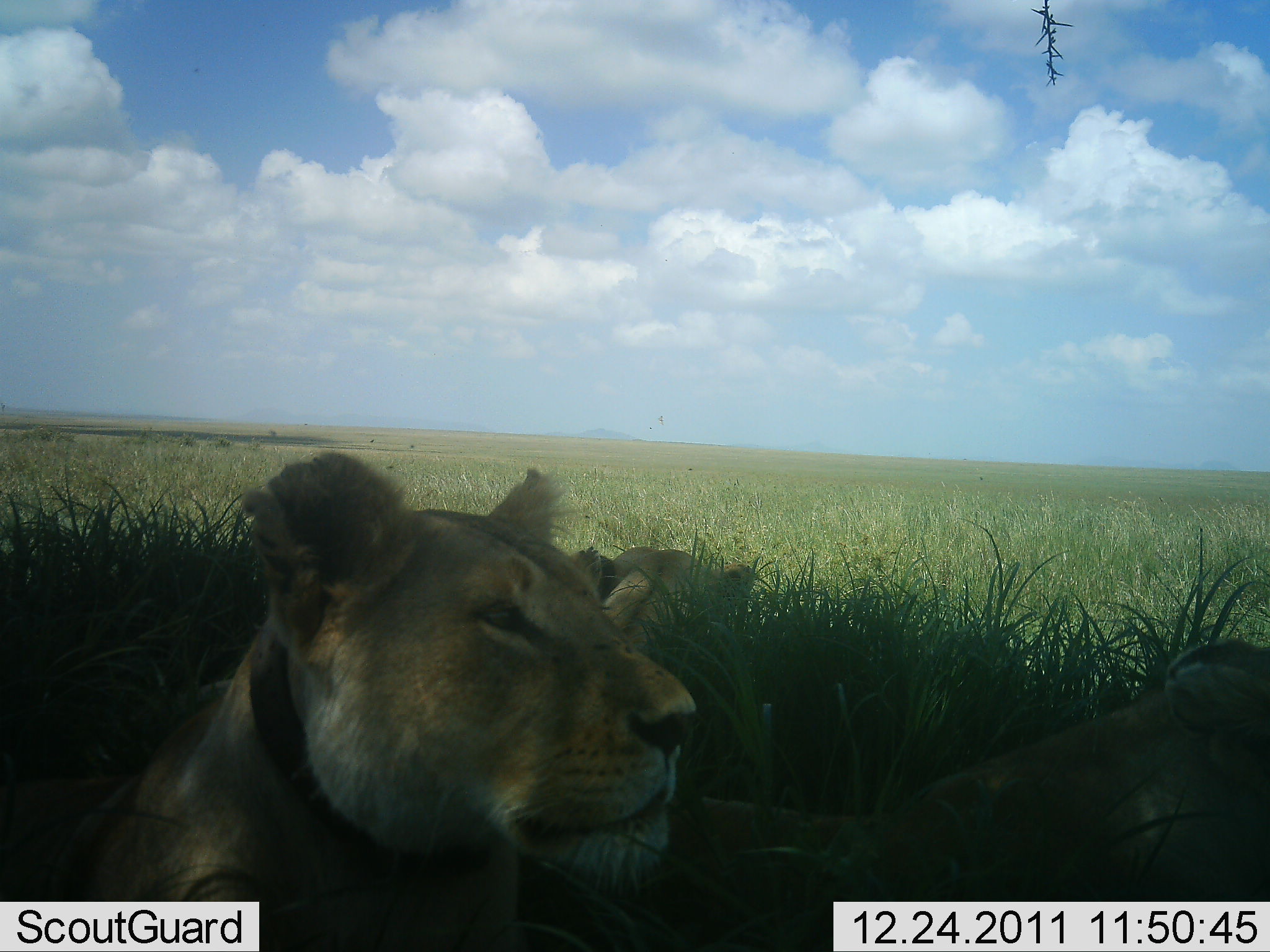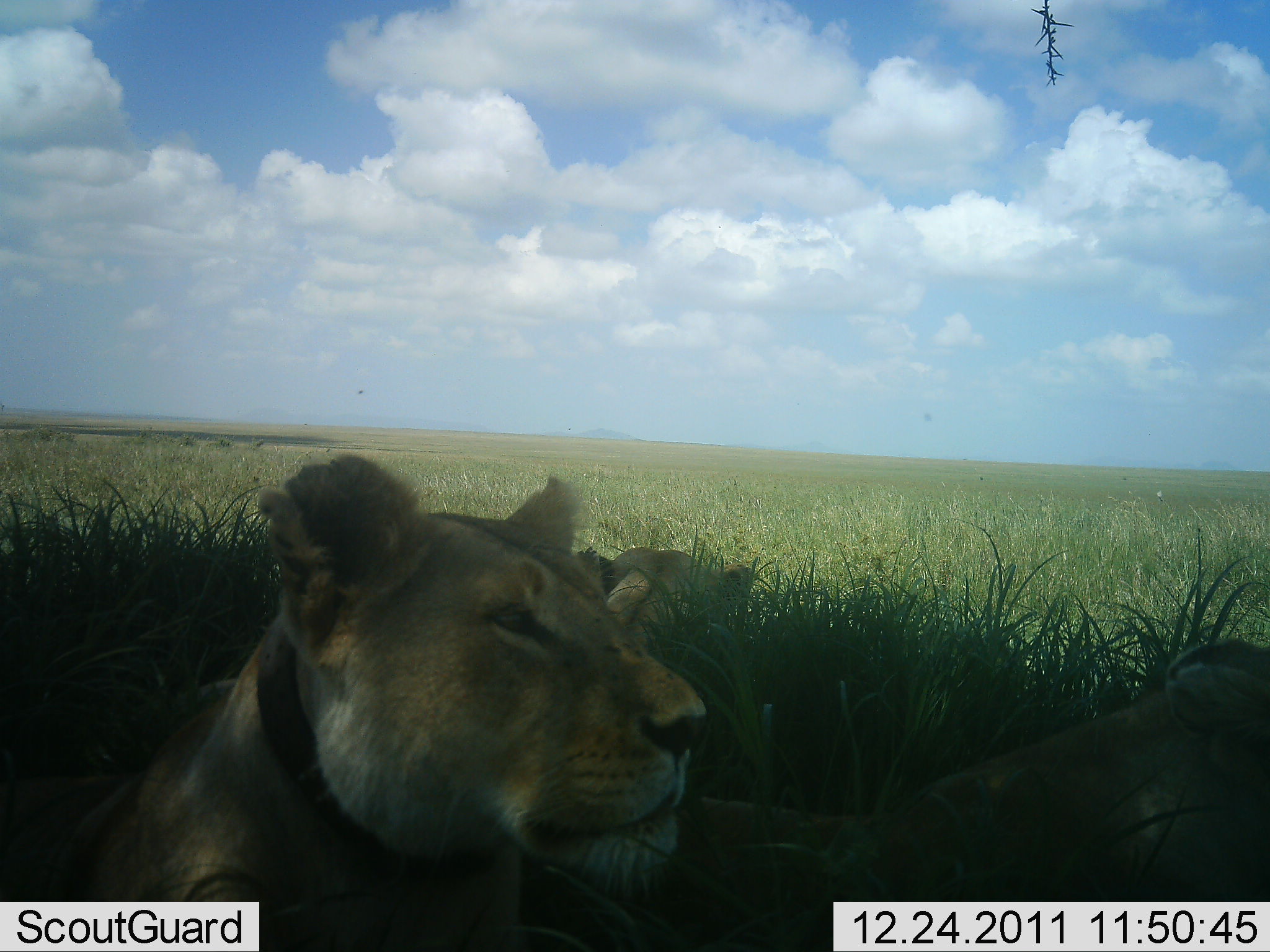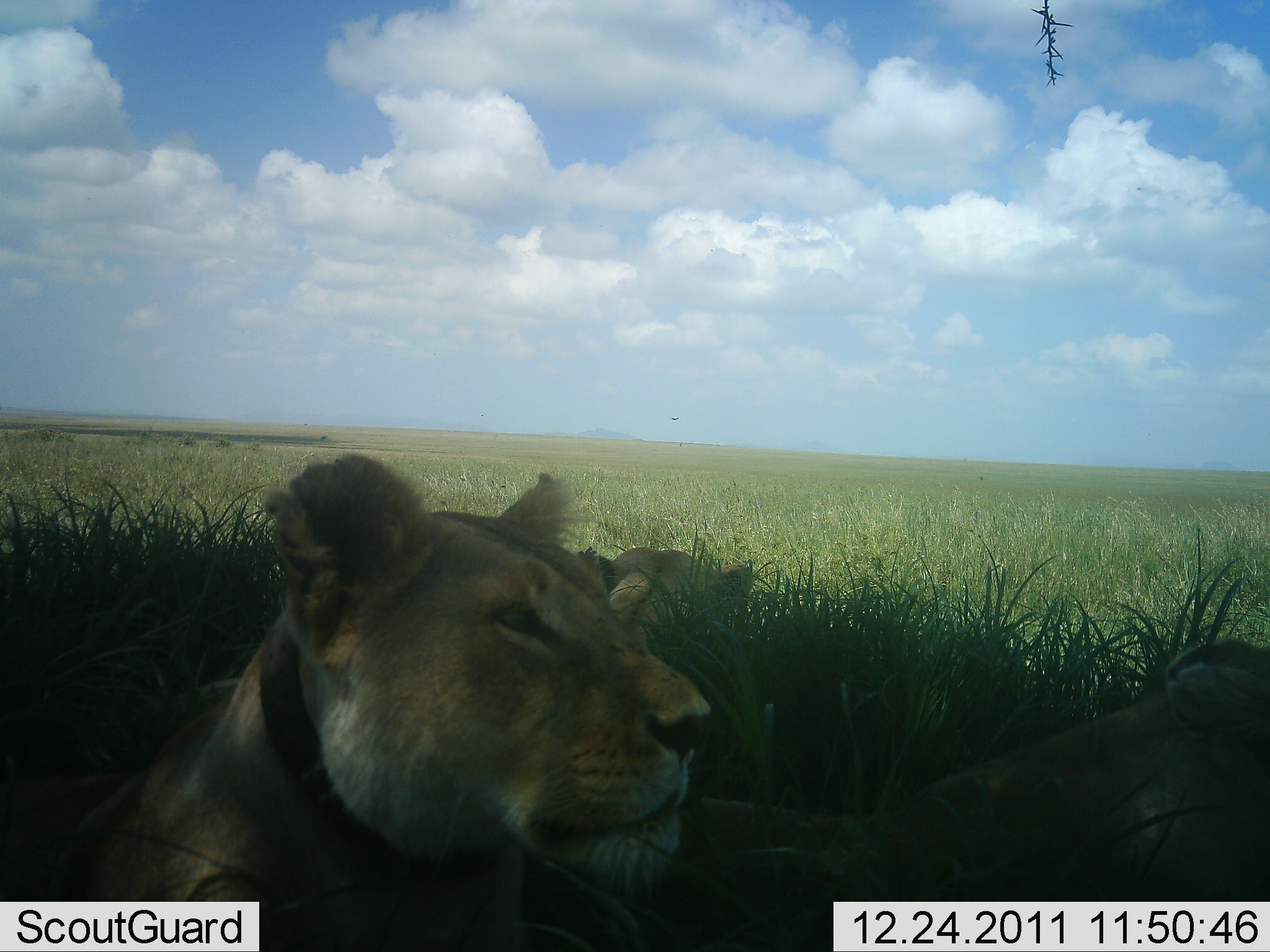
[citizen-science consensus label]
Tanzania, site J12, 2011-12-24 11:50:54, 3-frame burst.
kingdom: Animalia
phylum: Chordata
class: Mammalia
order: Carnivora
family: Felidae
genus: Panthera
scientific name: Panthera leo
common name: lion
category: lionfemale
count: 3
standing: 0%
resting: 100%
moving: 0%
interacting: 0%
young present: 0%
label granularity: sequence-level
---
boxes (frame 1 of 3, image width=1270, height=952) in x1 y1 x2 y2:
animal: 0 445 708 952; 682 634 1270 952; 565 539 761 683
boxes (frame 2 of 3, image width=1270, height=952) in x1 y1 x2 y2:
animal: 0 453 708 952; 699 638 1270 952; 574 543 755 686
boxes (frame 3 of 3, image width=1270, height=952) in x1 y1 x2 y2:
animal: 0 452 720 952; 693 635 1270 952; 574 544 758 686